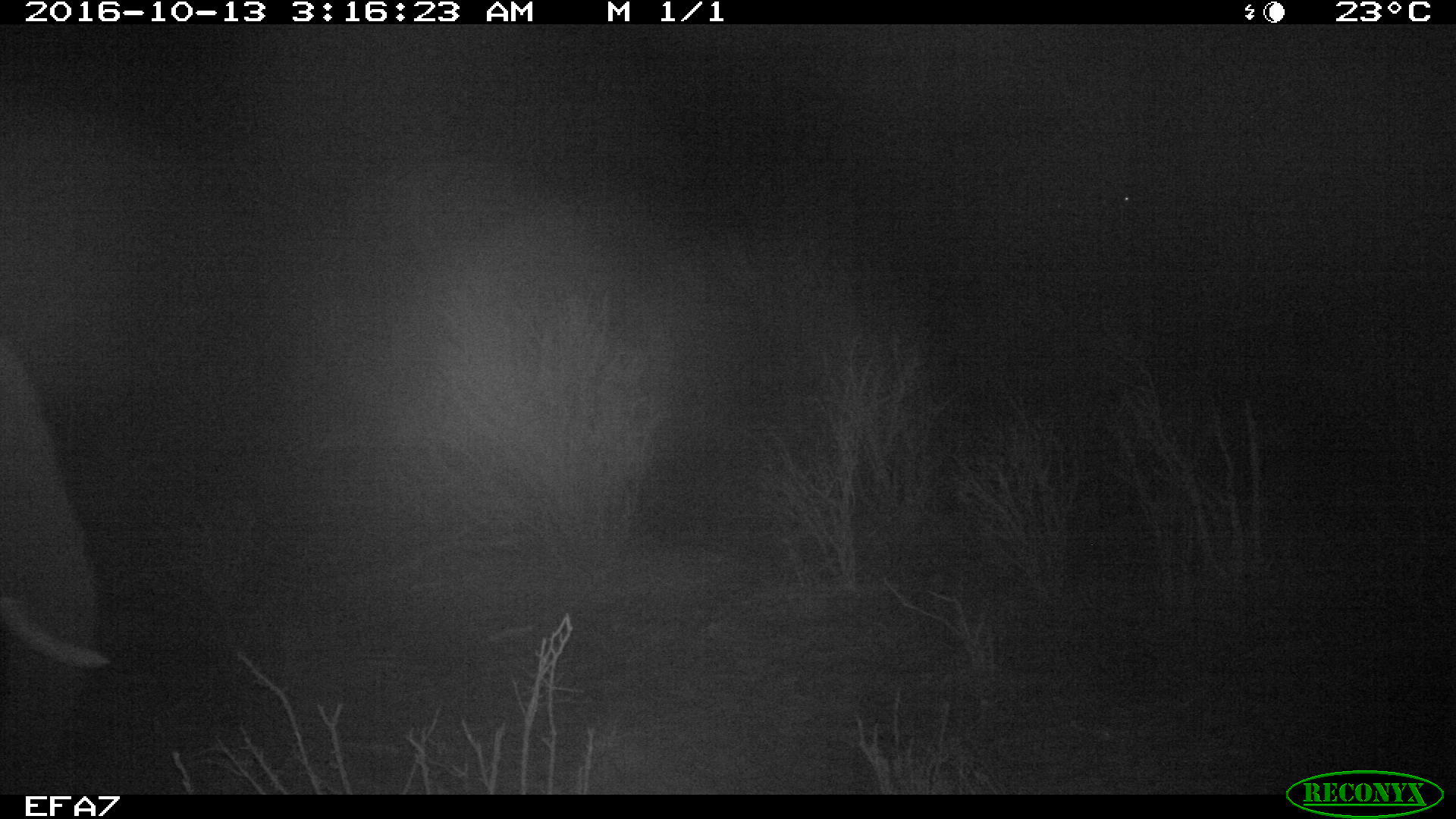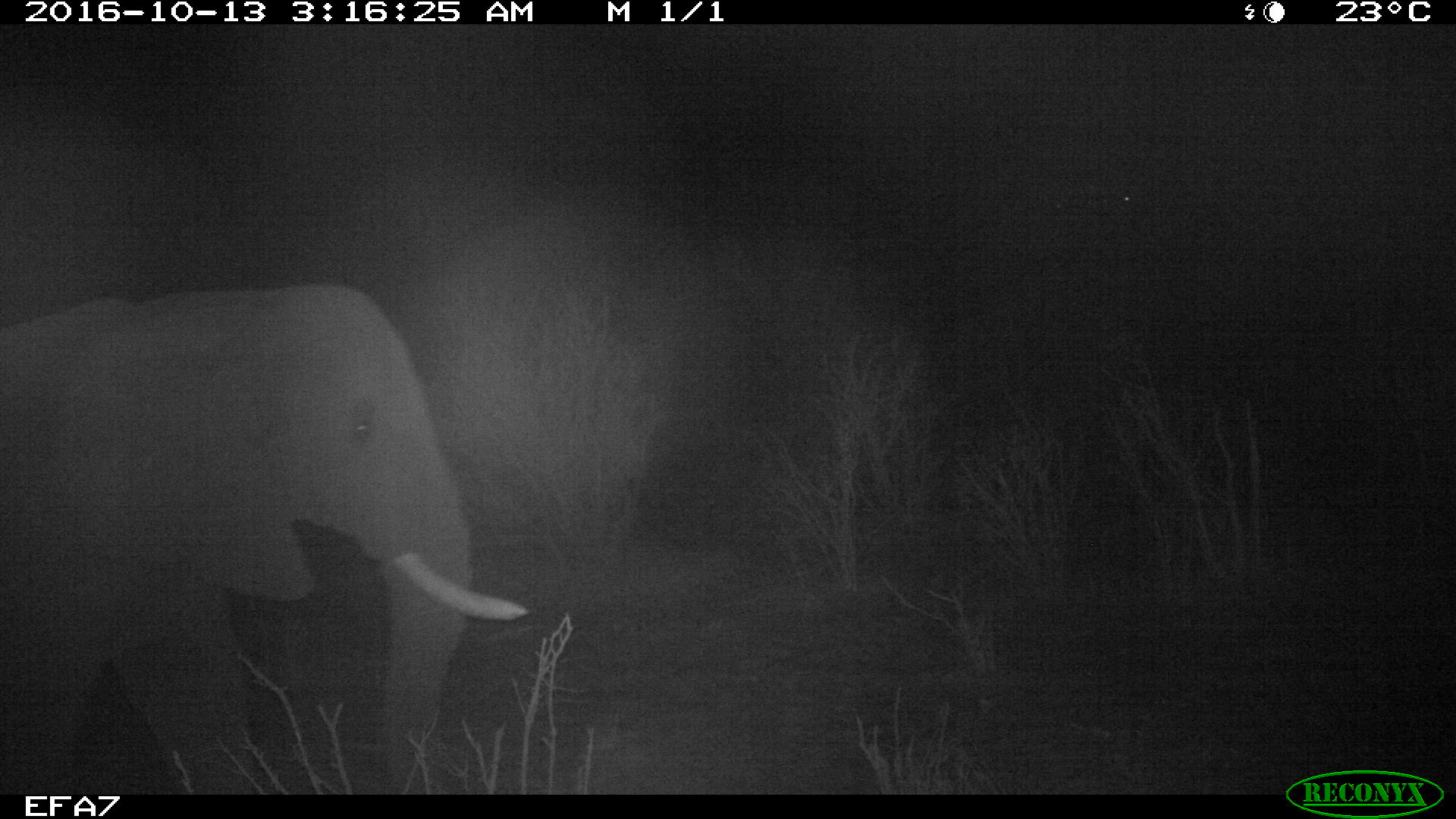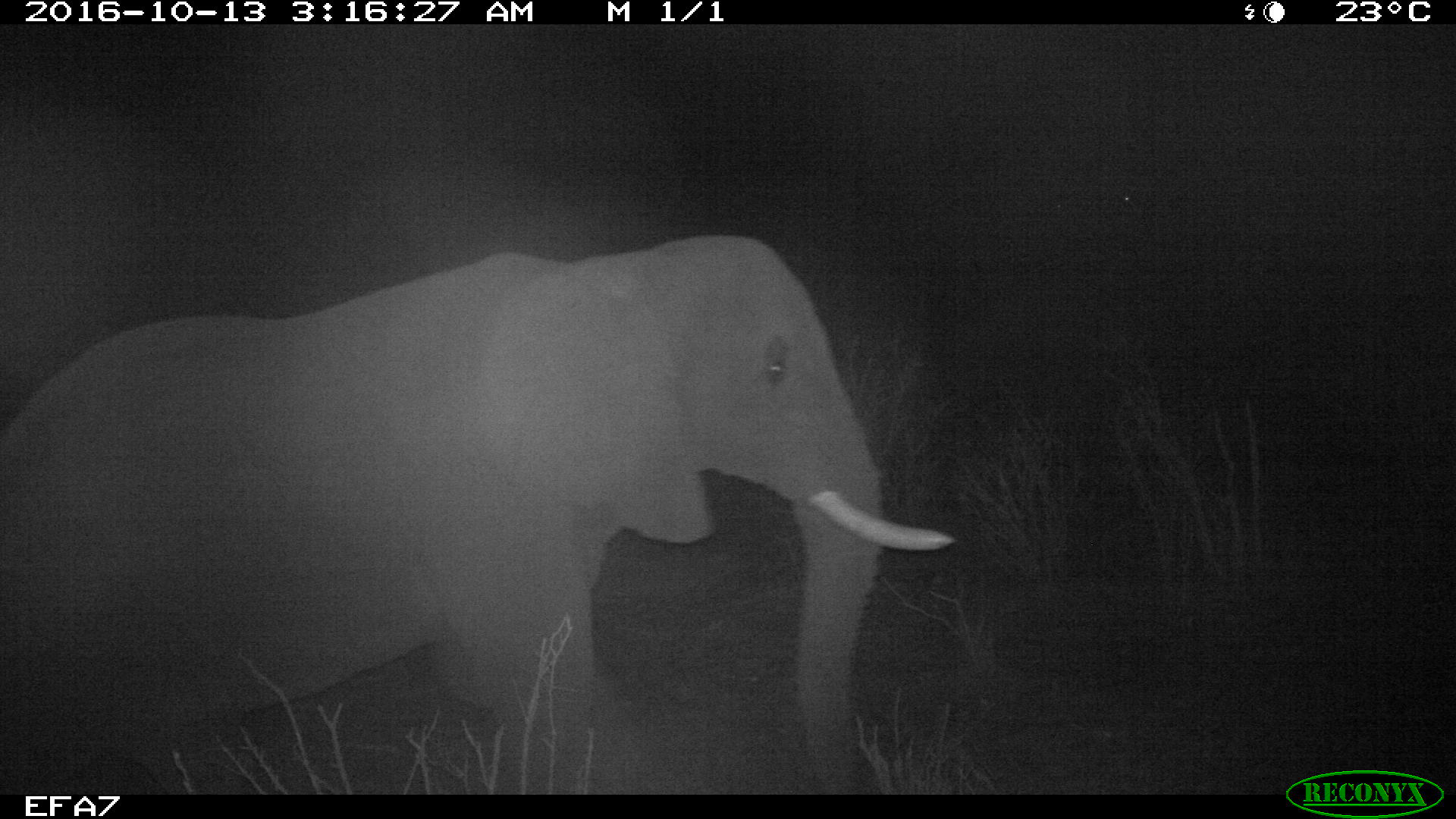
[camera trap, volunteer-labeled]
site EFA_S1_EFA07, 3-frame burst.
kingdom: Animalia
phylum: Chordata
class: Mammalia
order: Proboscidea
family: Elephantidae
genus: Loxodonta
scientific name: Loxodonta africana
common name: african bush elephant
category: elephant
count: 1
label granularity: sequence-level